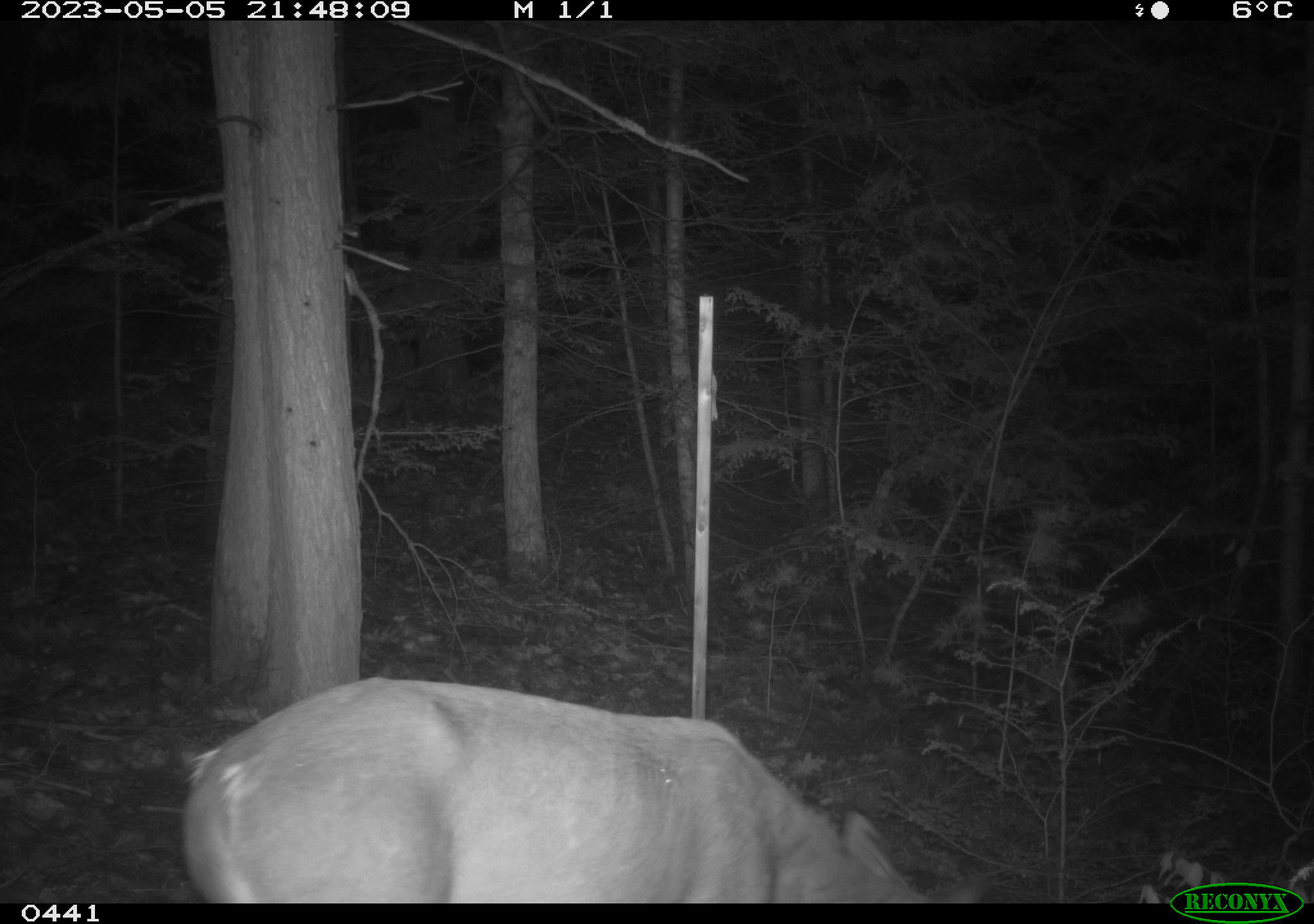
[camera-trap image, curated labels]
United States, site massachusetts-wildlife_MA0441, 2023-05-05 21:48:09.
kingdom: Animalia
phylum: Chordata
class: Mammalia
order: Artiodactyla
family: Cervidae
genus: Odocoileus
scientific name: Odocoileus virginianus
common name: white-tailed deer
White-tailed deer (Odocoileus virginianus).